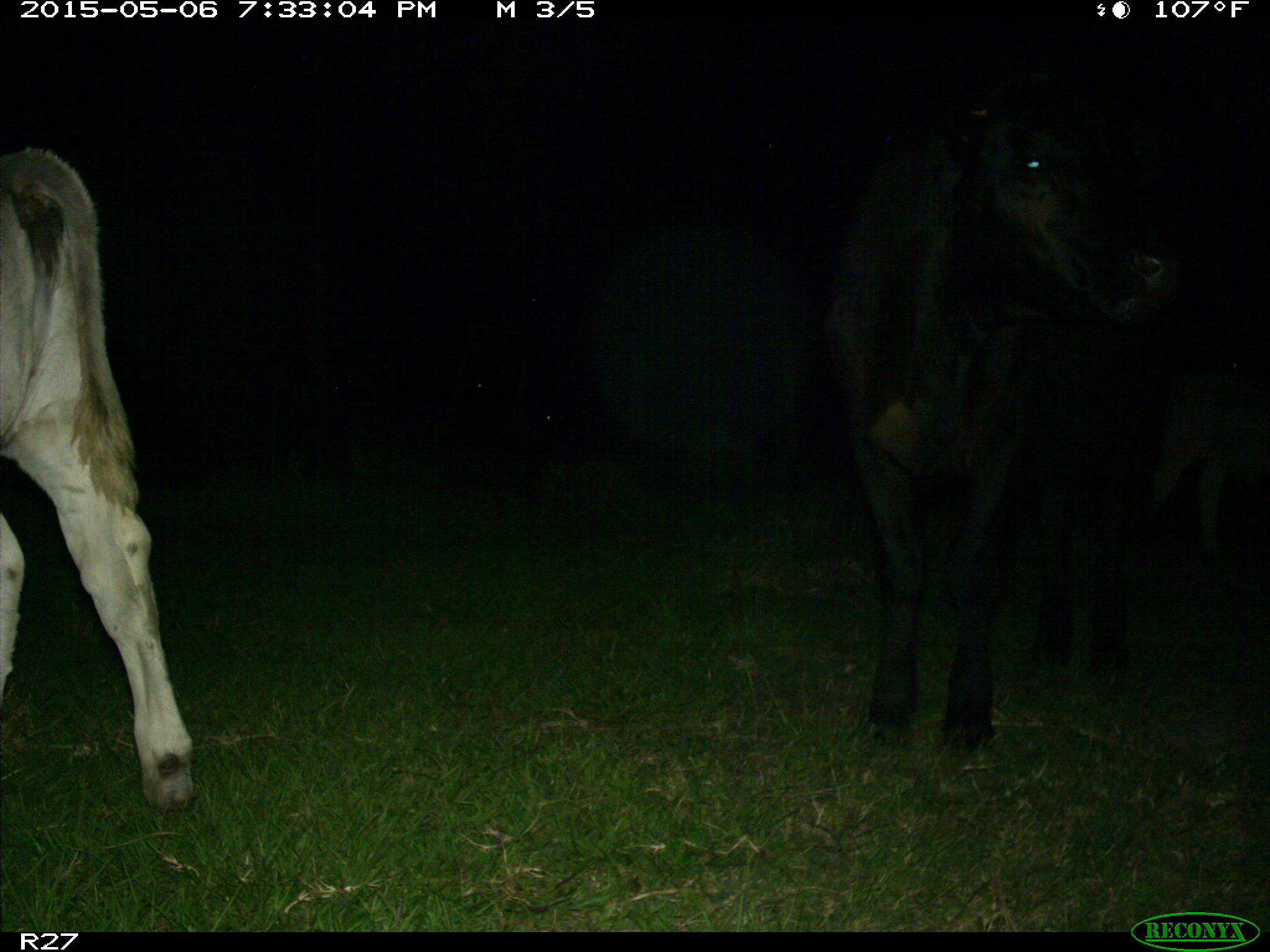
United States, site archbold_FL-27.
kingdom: Animalia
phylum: Chordata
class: Mammalia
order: Artiodactyla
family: Bovidae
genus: Bos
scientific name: Bos taurus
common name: domestic cow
Bos taurus (domestic cow).